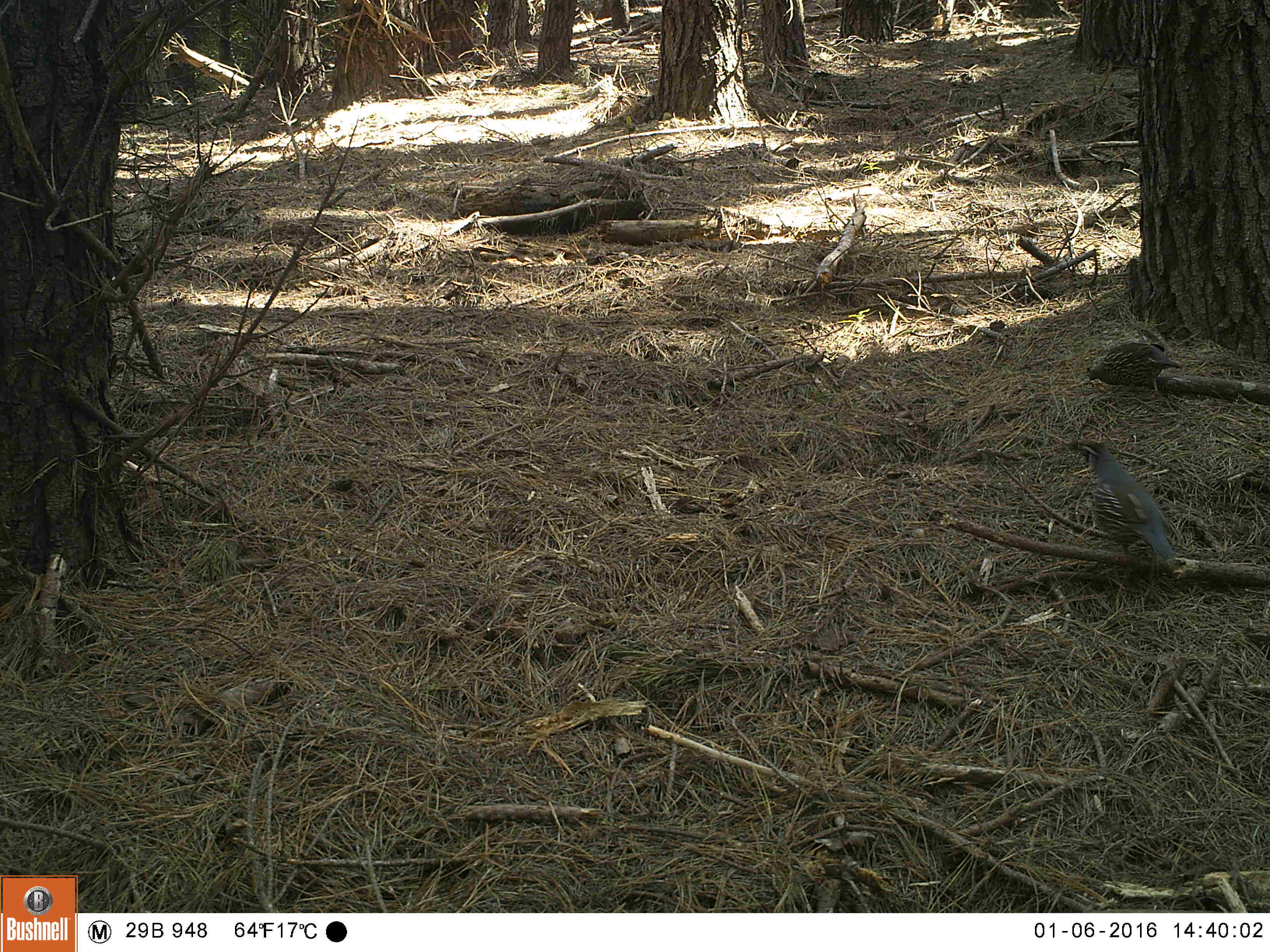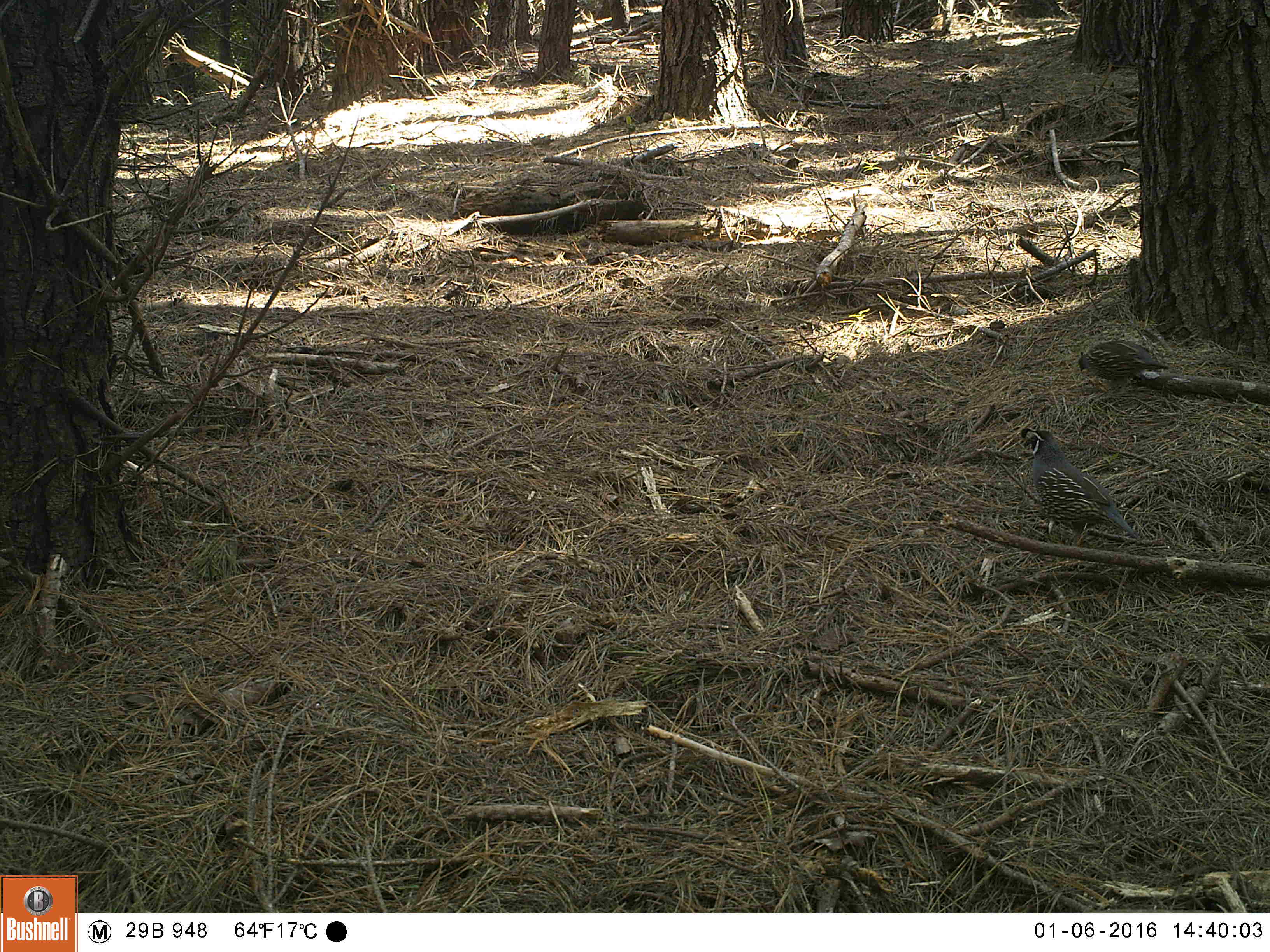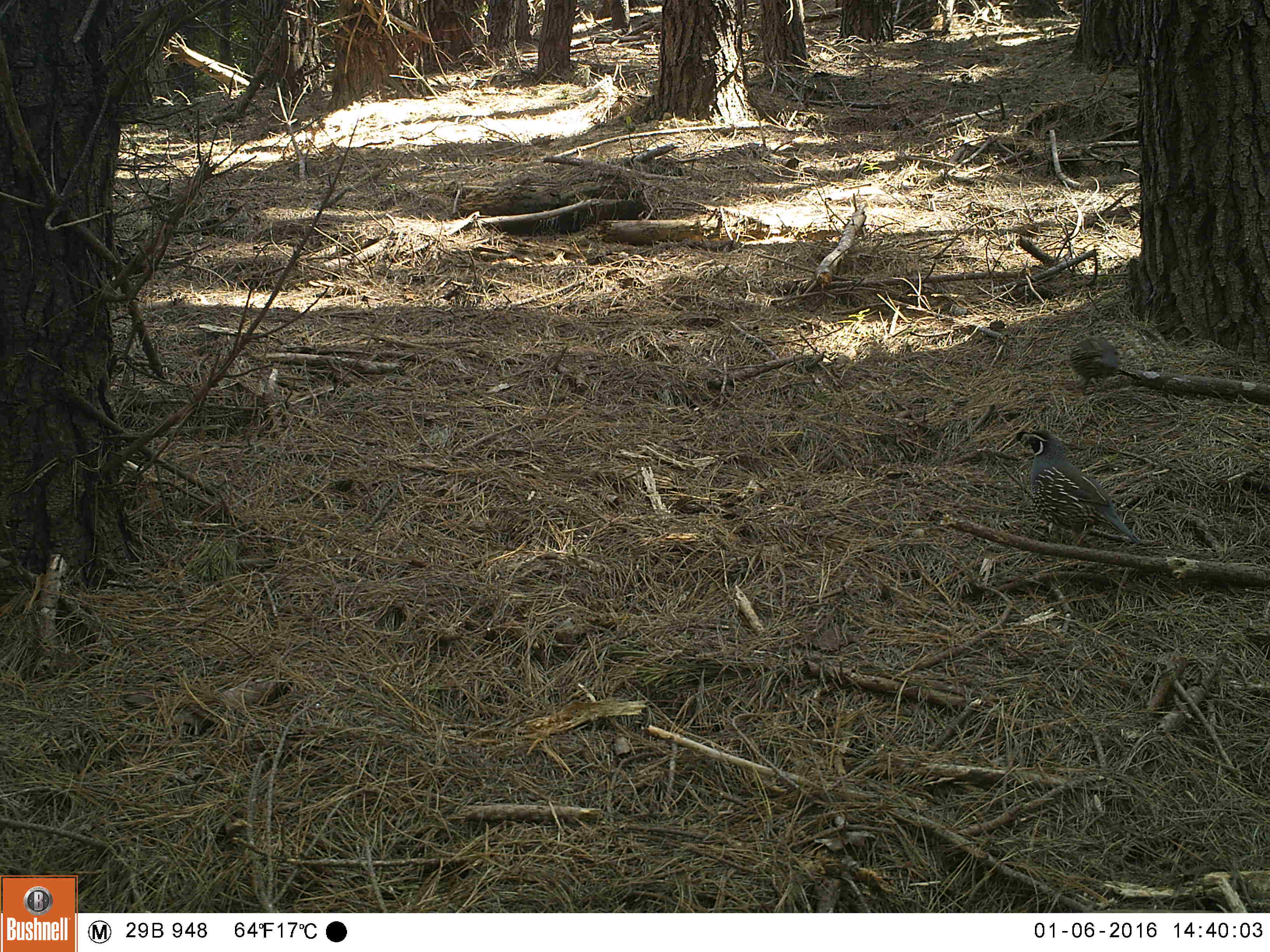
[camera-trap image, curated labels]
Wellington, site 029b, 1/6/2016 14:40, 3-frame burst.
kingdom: Animalia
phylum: Chordata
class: Aves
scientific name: Aves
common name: bird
Bird (Aves).